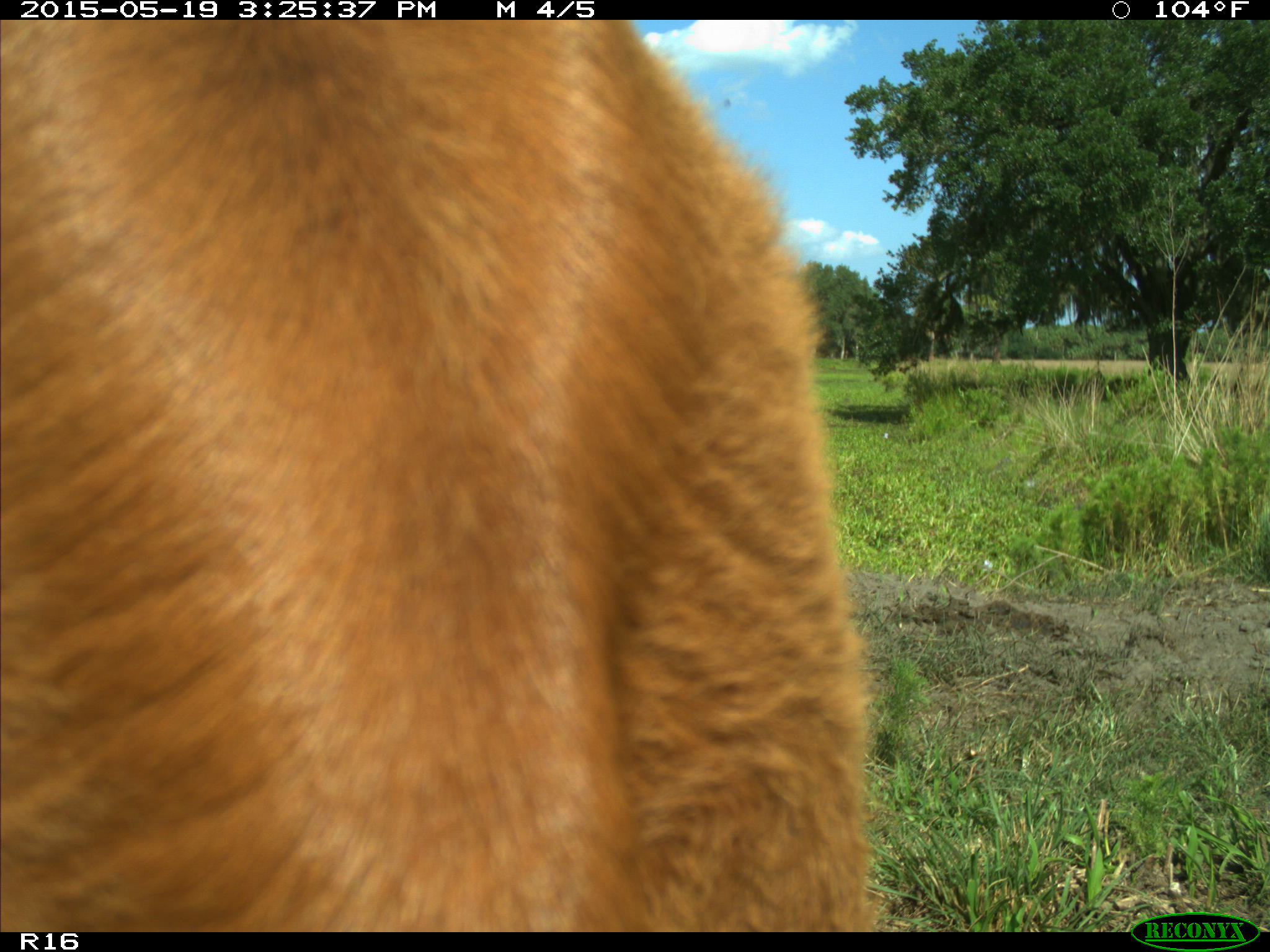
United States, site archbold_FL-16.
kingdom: Animalia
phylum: Chordata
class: Mammalia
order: Artiodactyla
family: Bovidae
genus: Bos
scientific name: Bos taurus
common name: domestic cow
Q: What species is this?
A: Bos taurus (domestic cow).